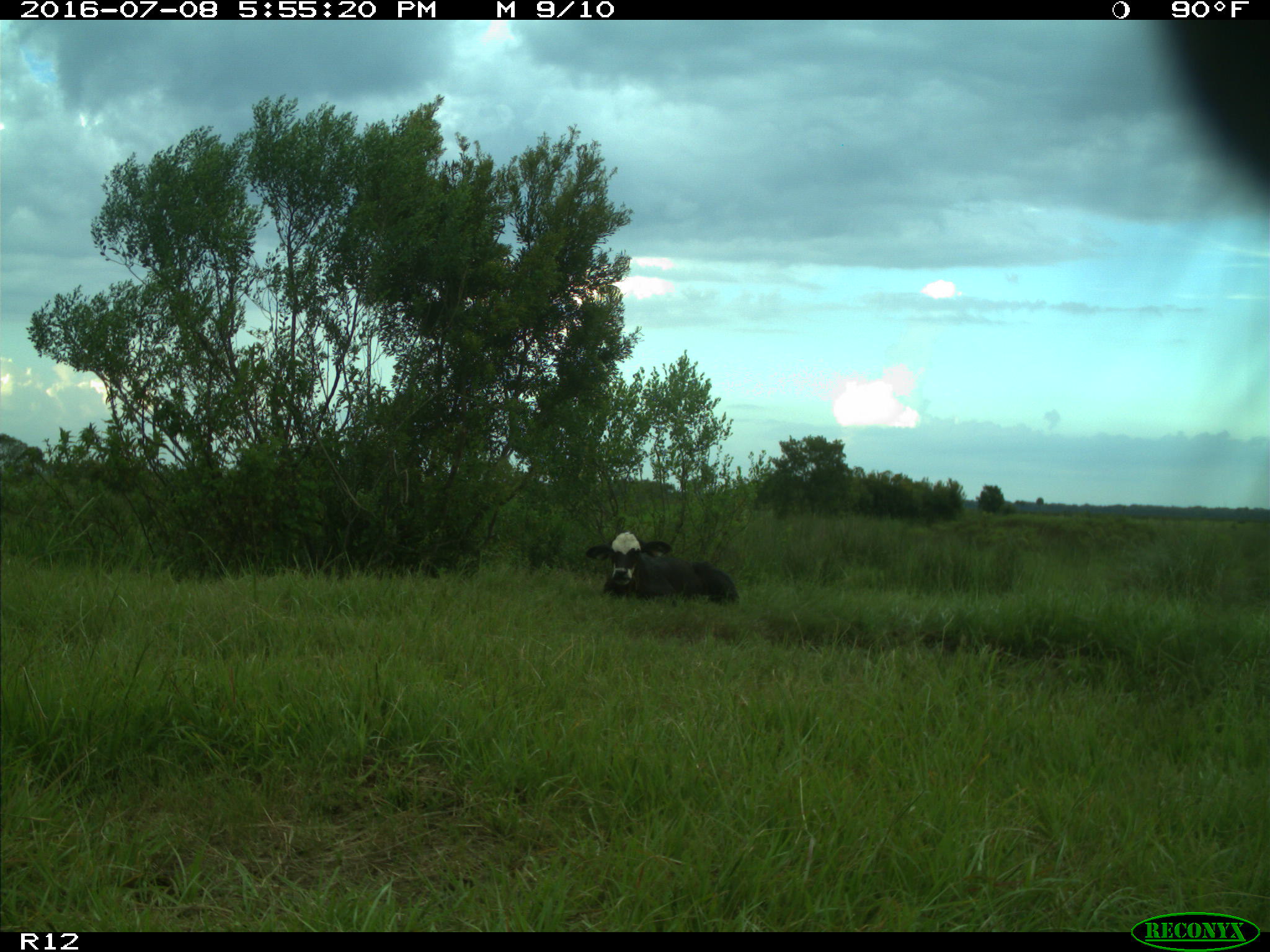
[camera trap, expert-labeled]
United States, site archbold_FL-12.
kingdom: Animalia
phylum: Chordata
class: Mammalia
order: Artiodactyla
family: Bovidae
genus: Bos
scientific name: Bos taurus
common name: domestic cow